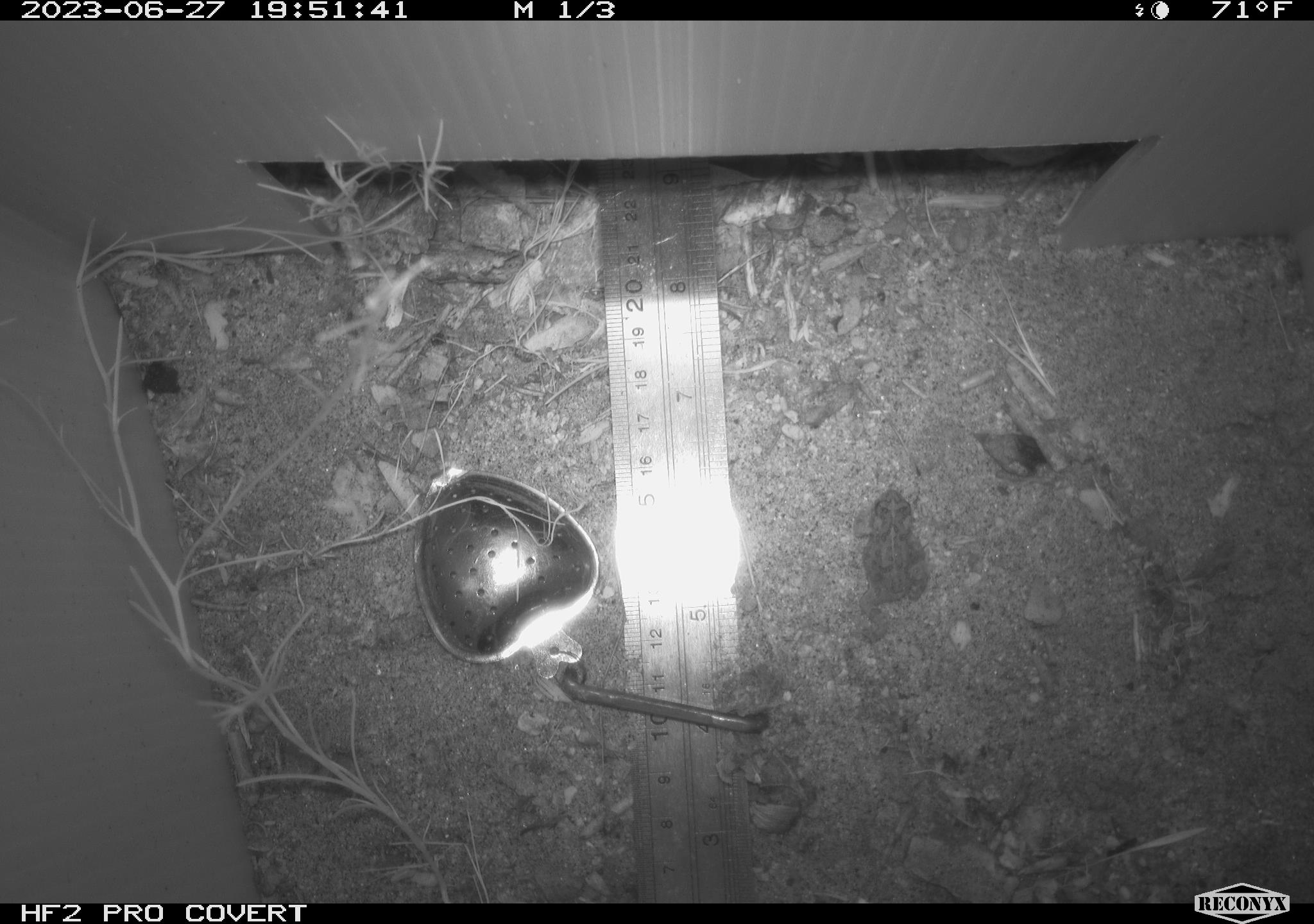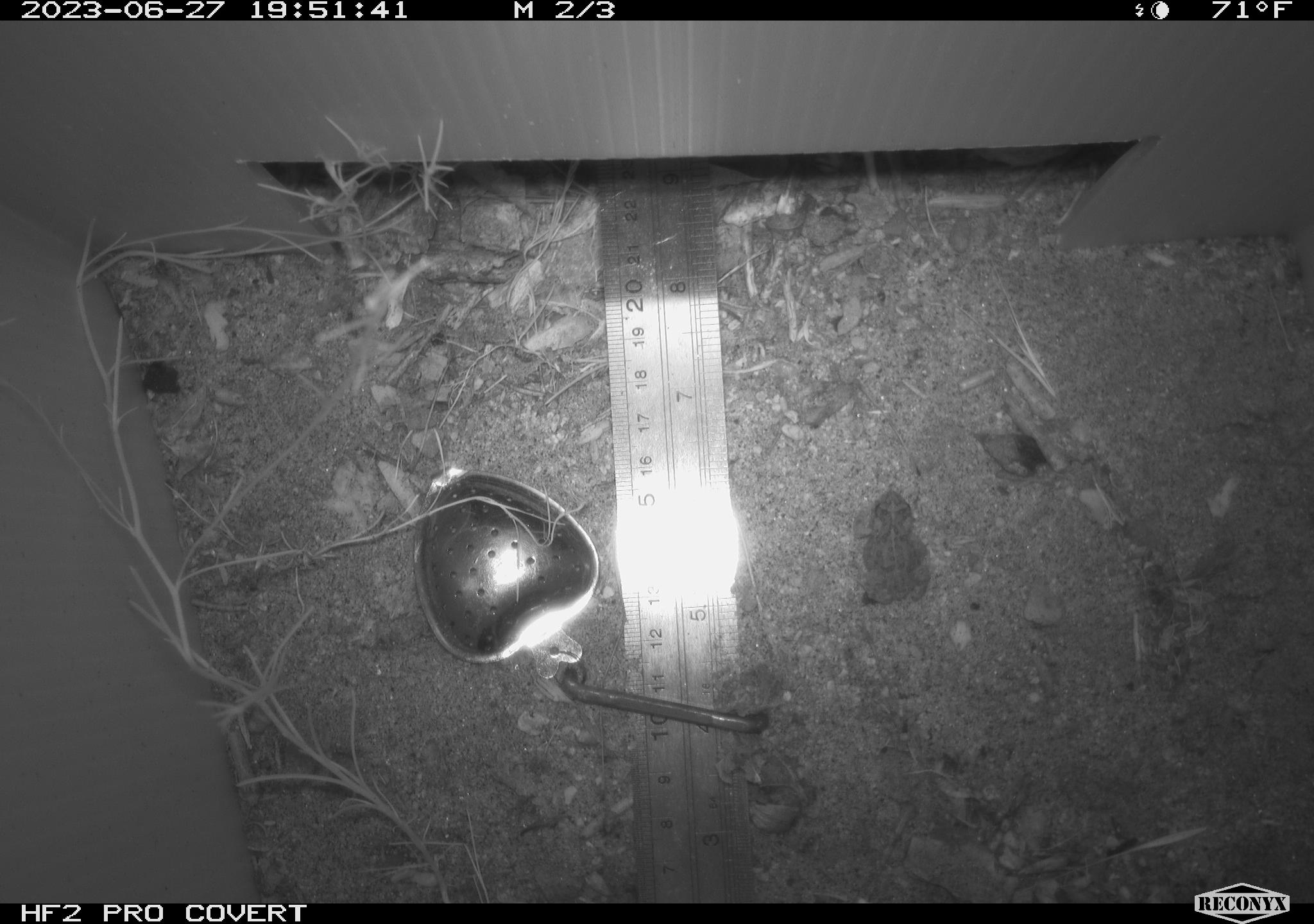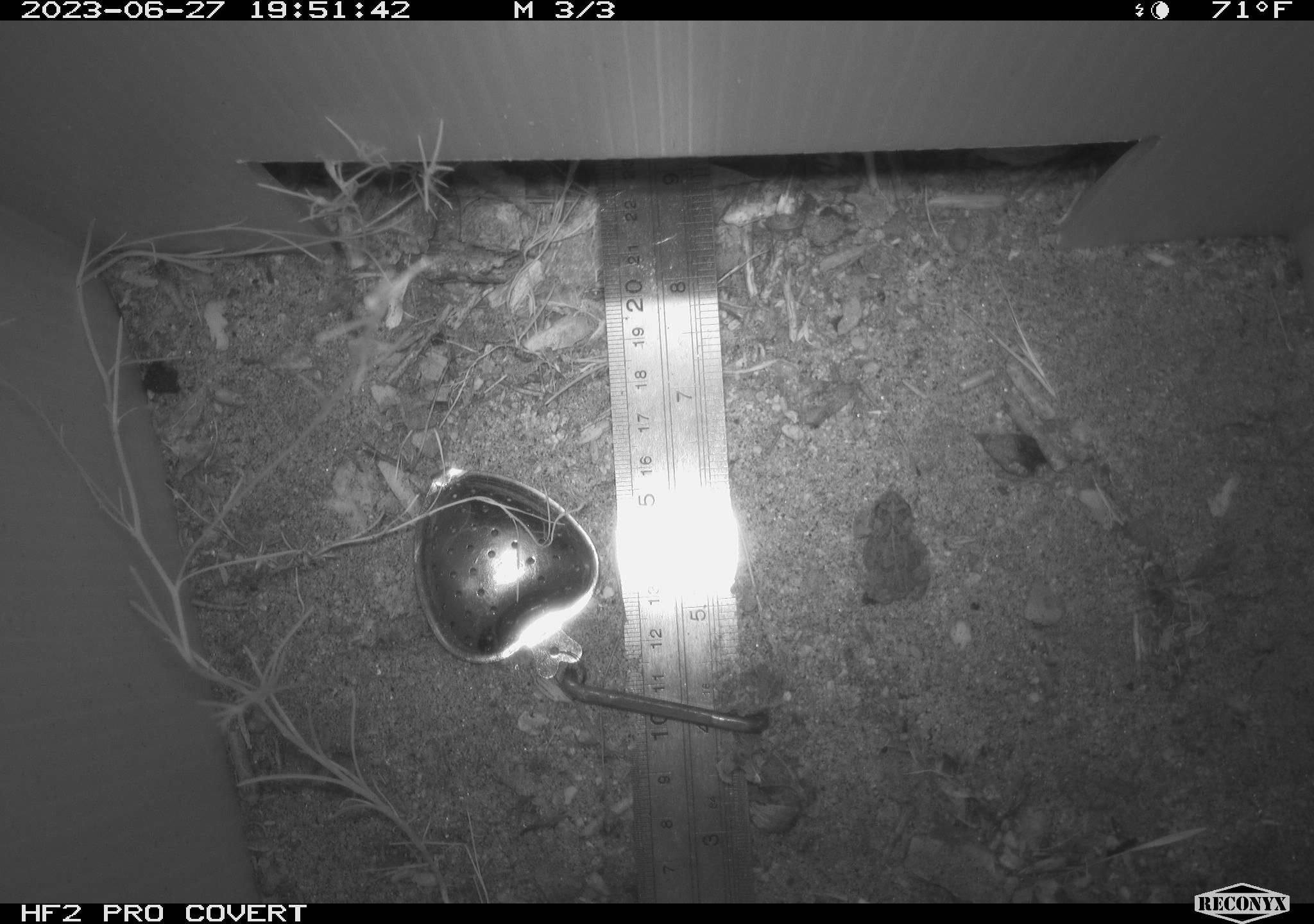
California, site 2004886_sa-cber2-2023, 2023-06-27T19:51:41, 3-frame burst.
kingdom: Animalia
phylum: Chordata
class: Amphibia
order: Anura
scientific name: Anura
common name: frogs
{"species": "frogs (Anura)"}